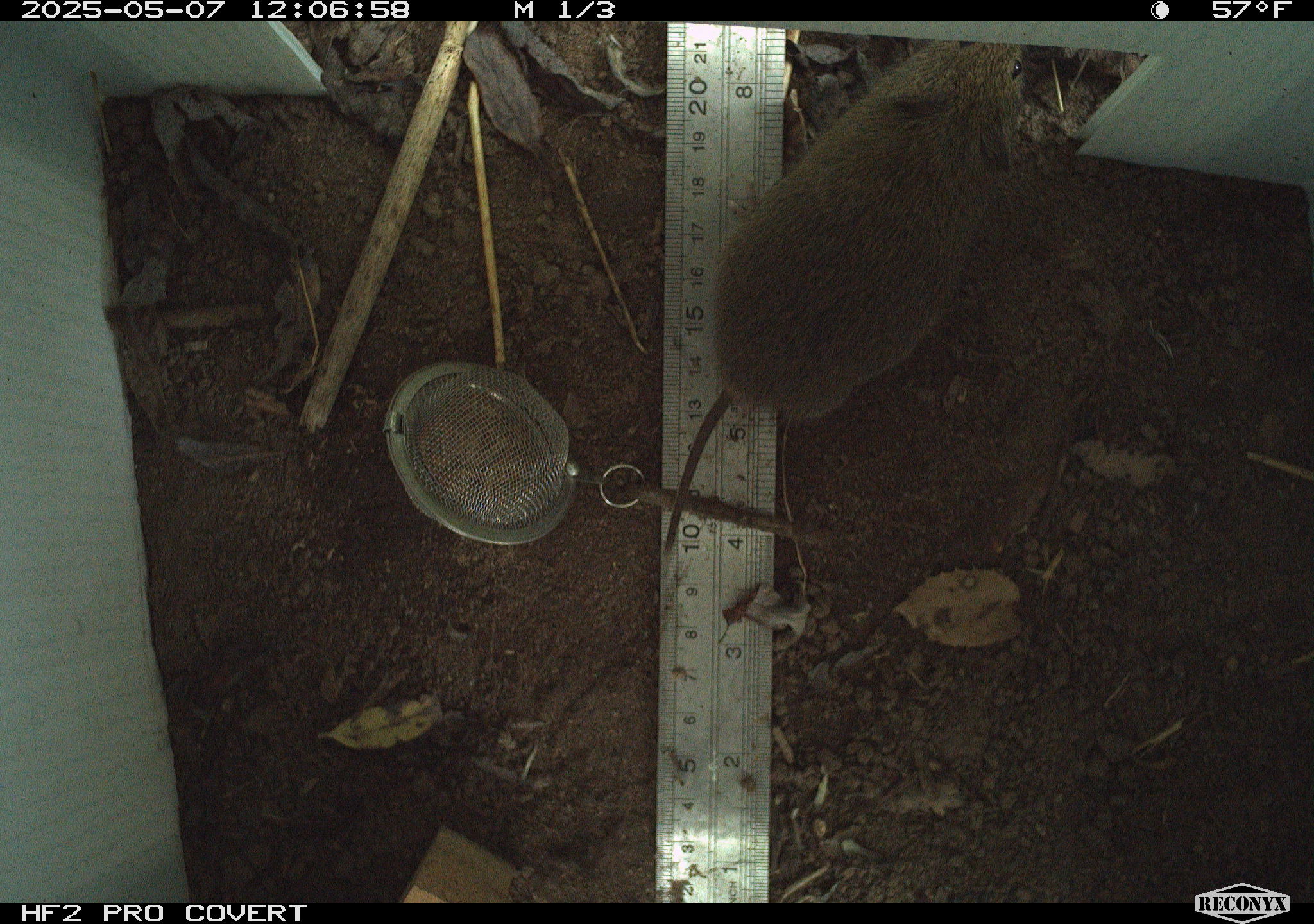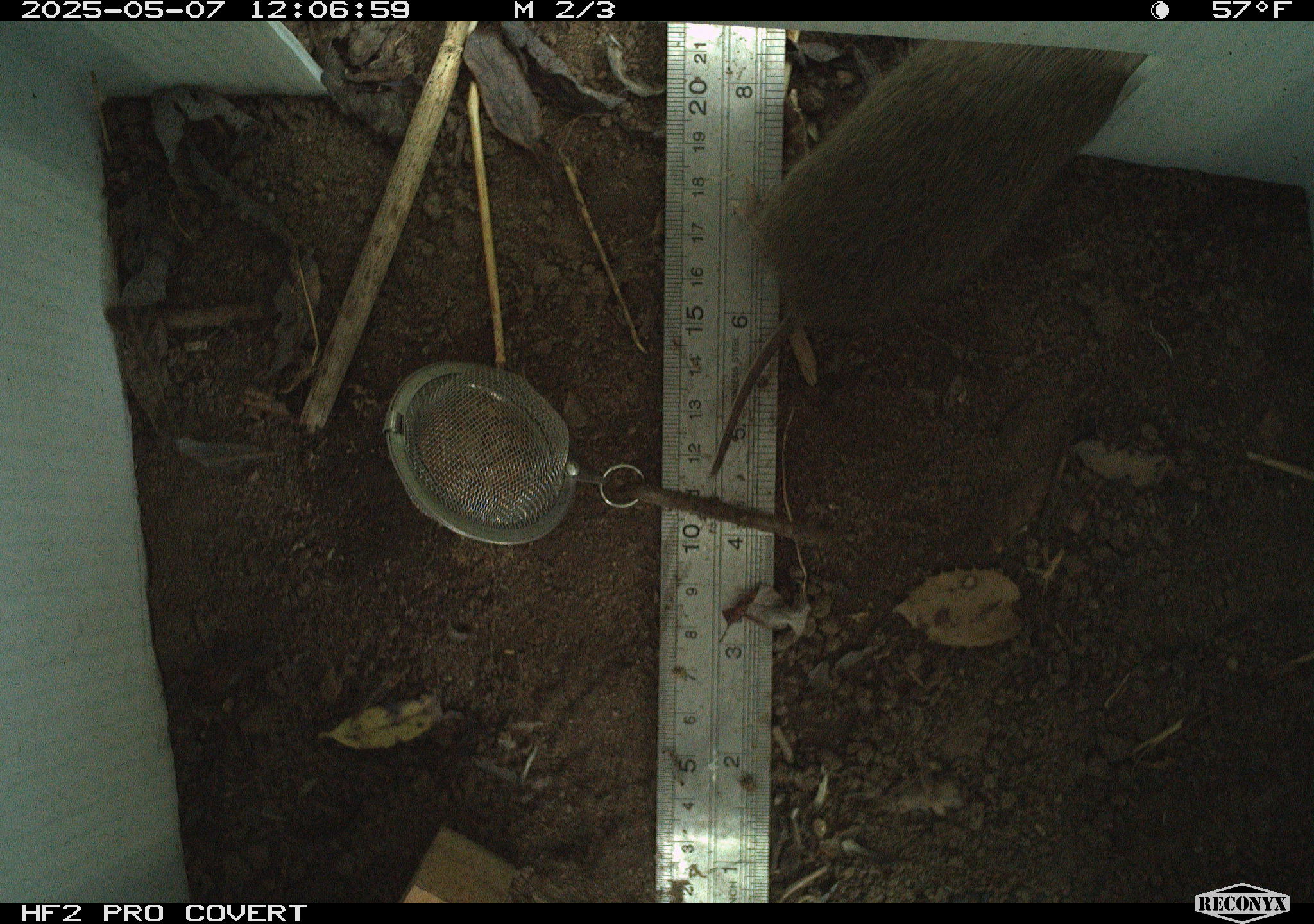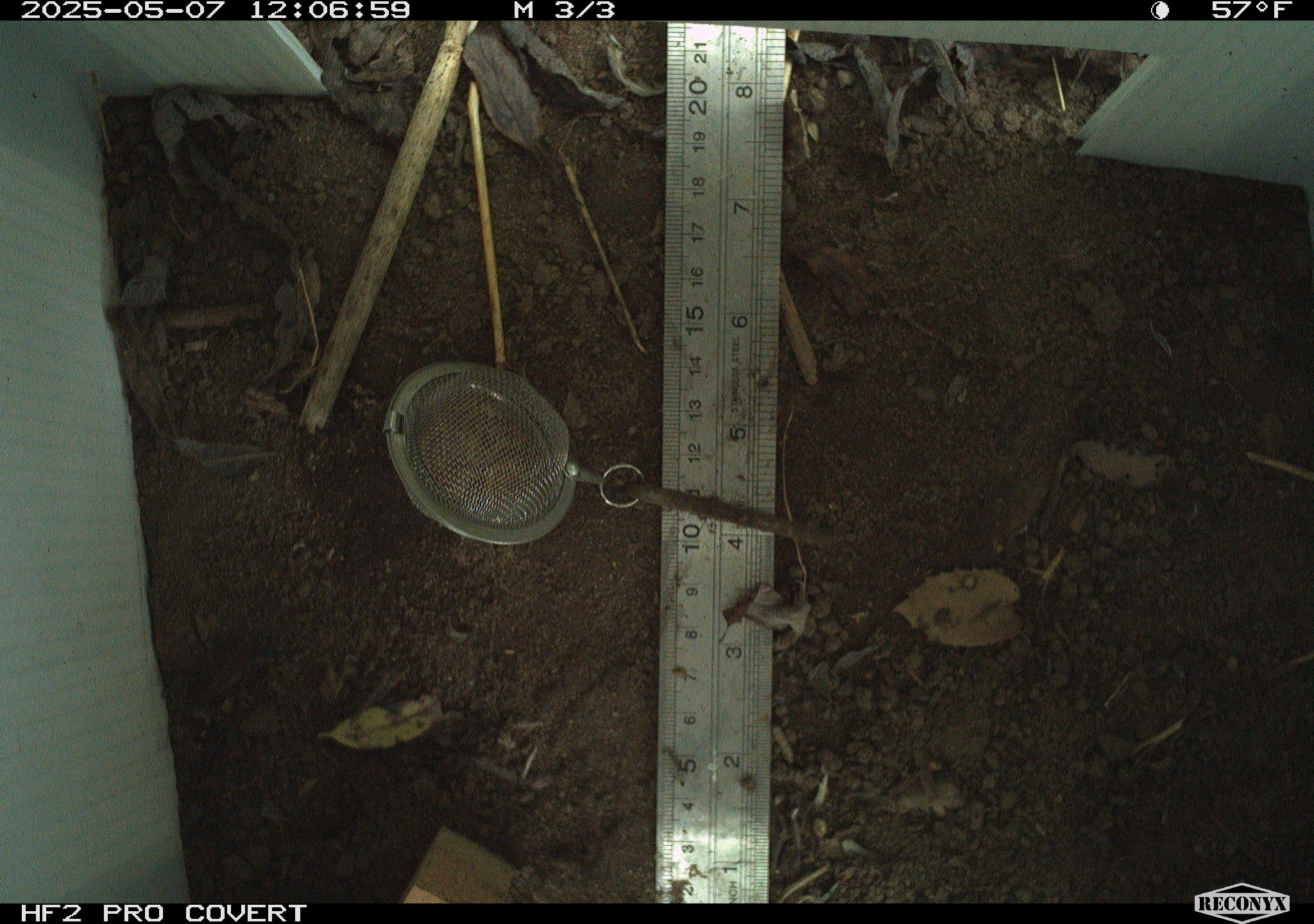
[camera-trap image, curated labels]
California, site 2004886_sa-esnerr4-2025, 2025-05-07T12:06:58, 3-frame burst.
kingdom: Animalia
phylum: Chordata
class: Mammalia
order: Rodentia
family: Cricetidae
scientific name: Arvicolinae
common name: voles, lemmings, and muskrats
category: arvicolinae subfamily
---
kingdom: Animalia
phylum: Chordata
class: Mammalia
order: Rodentia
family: Muridae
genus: Rattus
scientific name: Rattus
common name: rat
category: rattus species